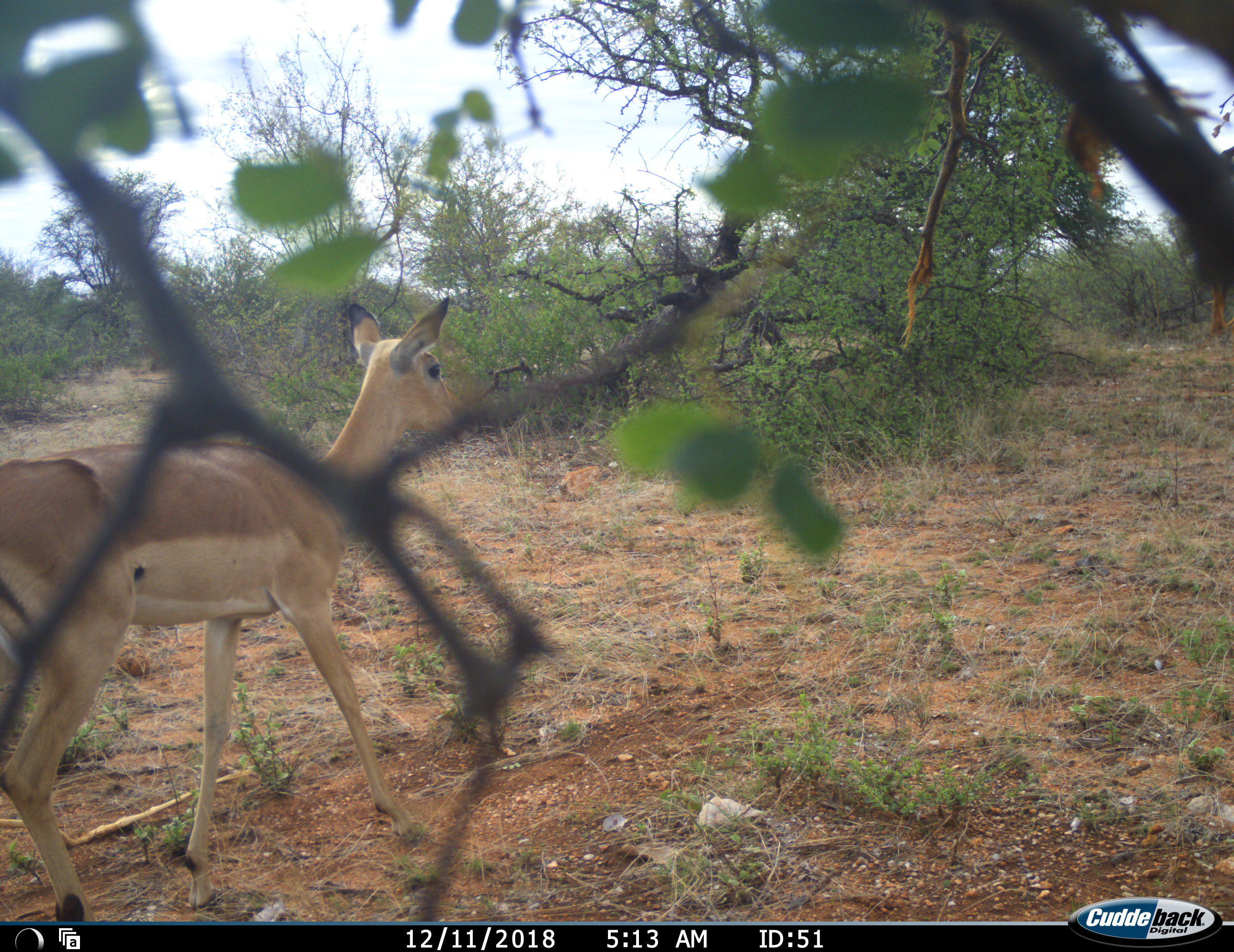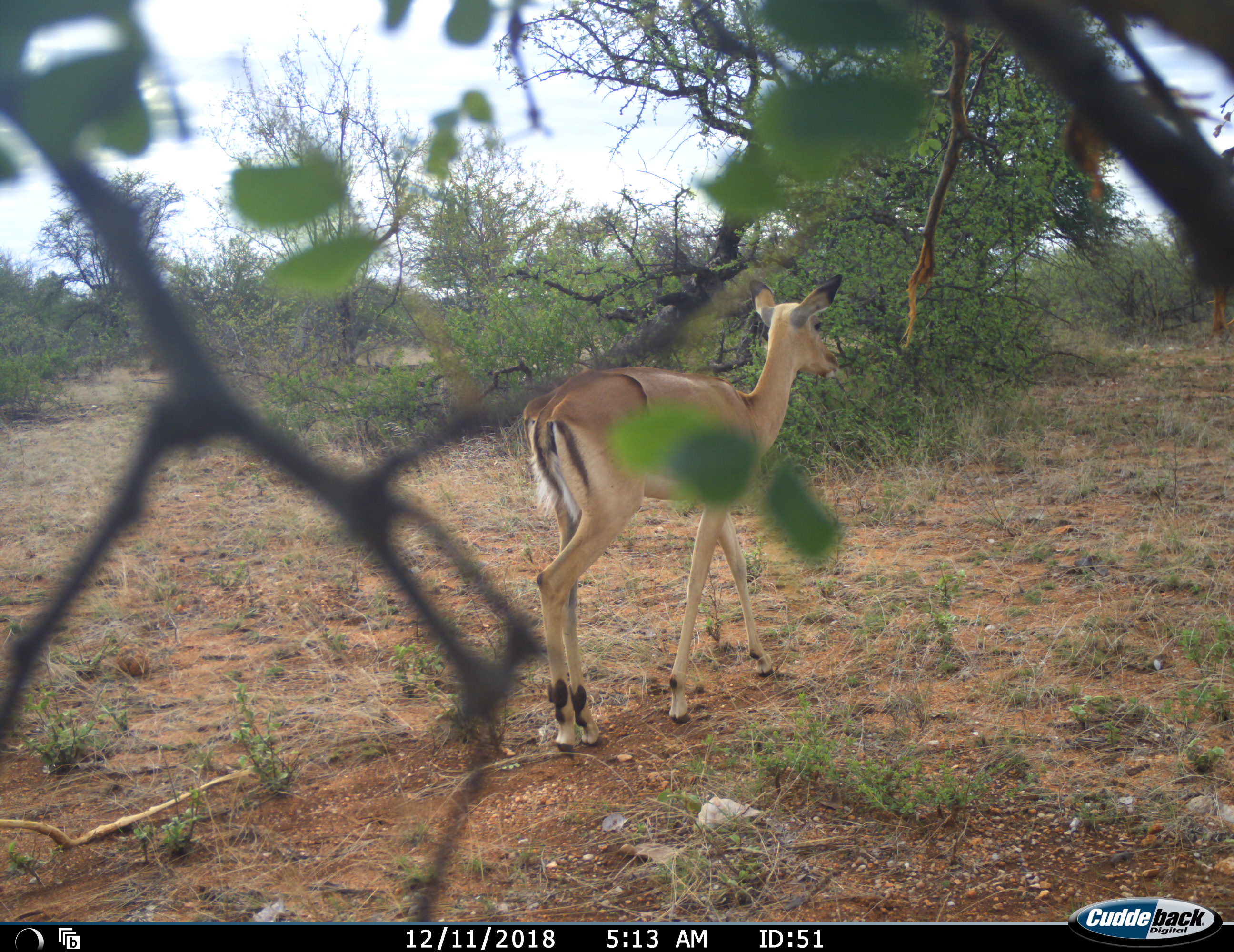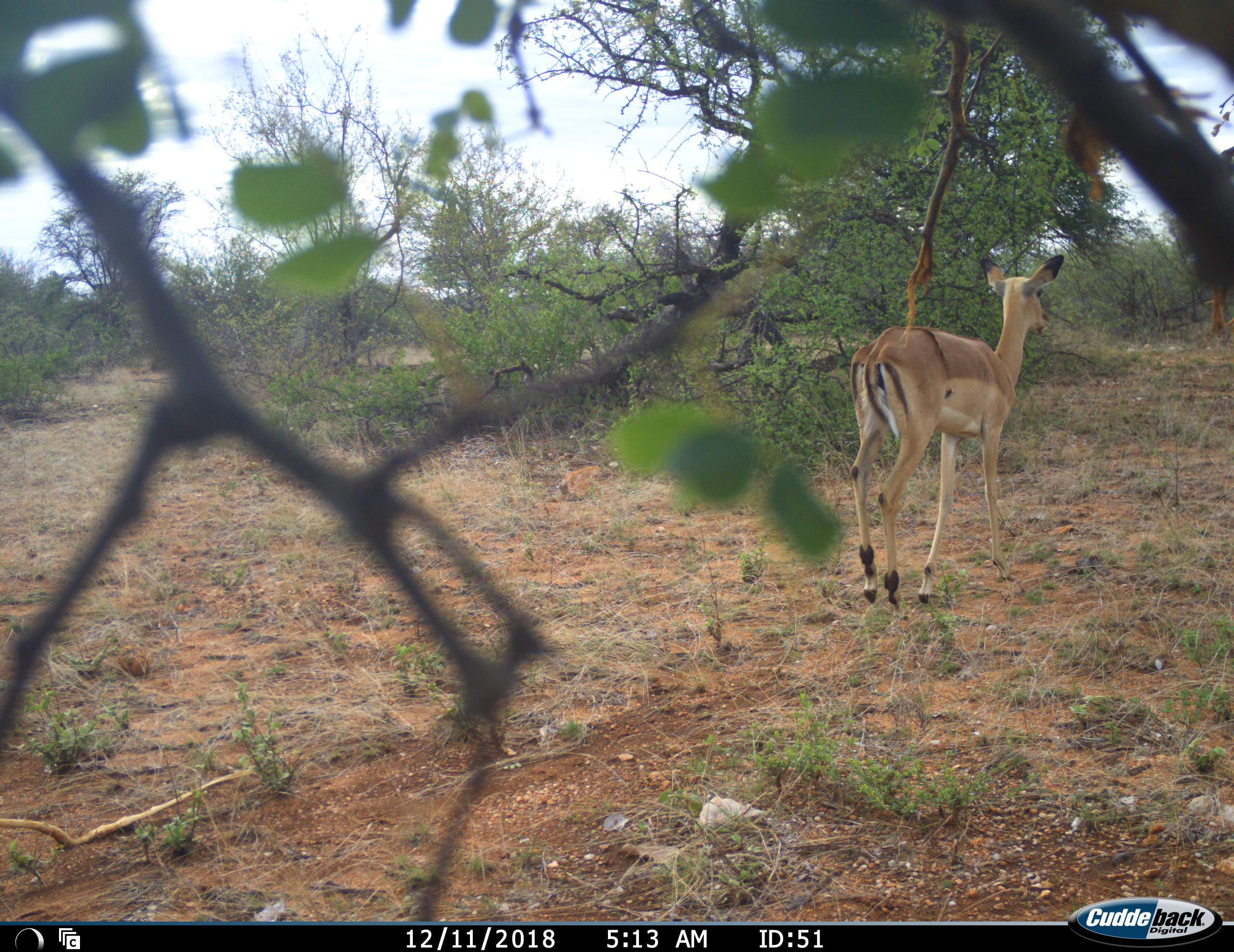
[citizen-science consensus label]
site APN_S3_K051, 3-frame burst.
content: unidentified animal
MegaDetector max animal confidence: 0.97